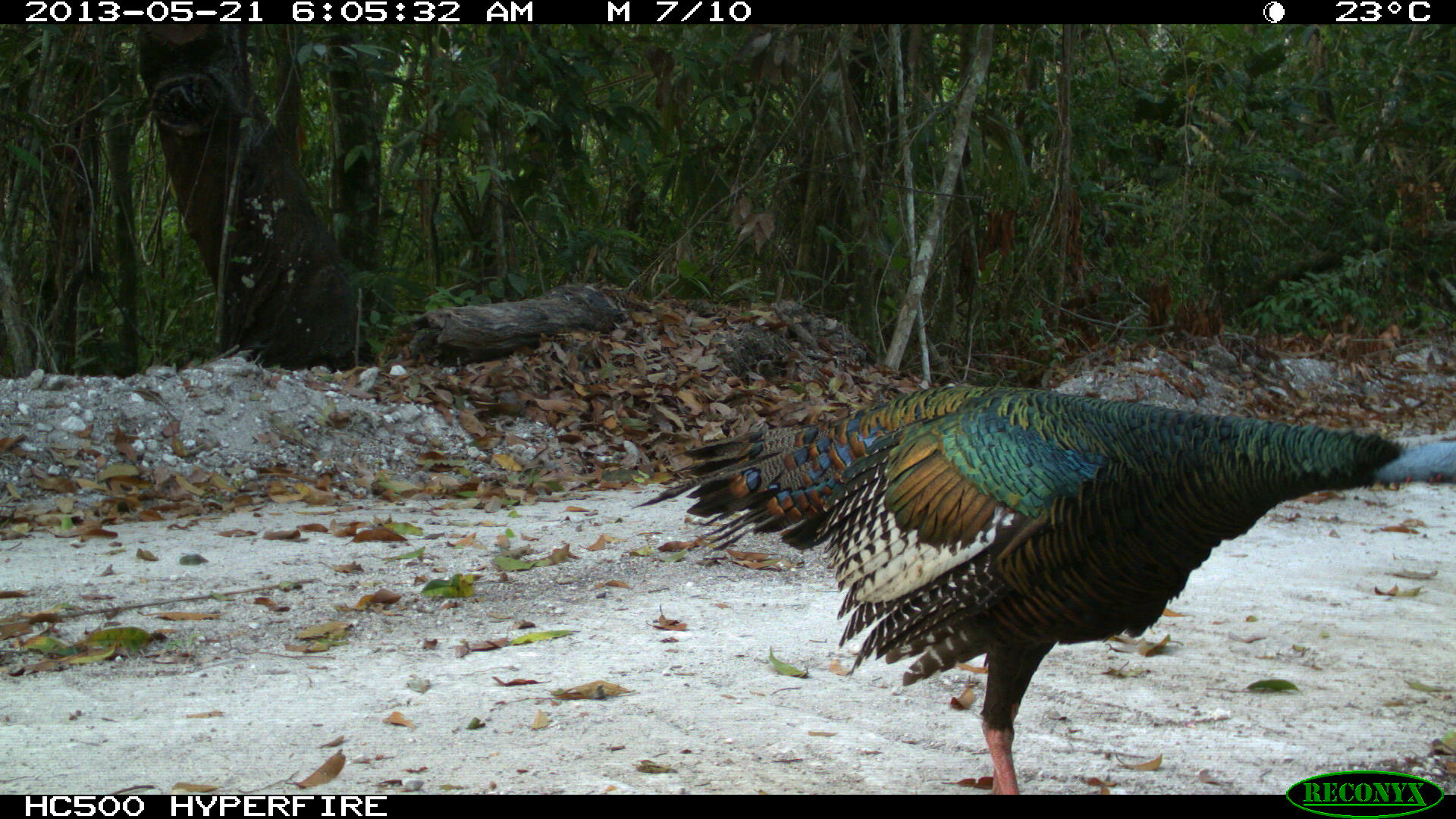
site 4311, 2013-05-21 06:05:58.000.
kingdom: Animalia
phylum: Chordata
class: Aves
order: Galliformes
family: Phasianidae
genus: Meleagris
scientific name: Meleagris ocellata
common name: ocellated turkey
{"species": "Meleagris ocellata (ocellated turkey)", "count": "1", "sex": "male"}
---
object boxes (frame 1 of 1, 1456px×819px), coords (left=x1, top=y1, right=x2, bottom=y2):
meleagris ocellata: (left=631, top=383, right=1456, bottom=795)